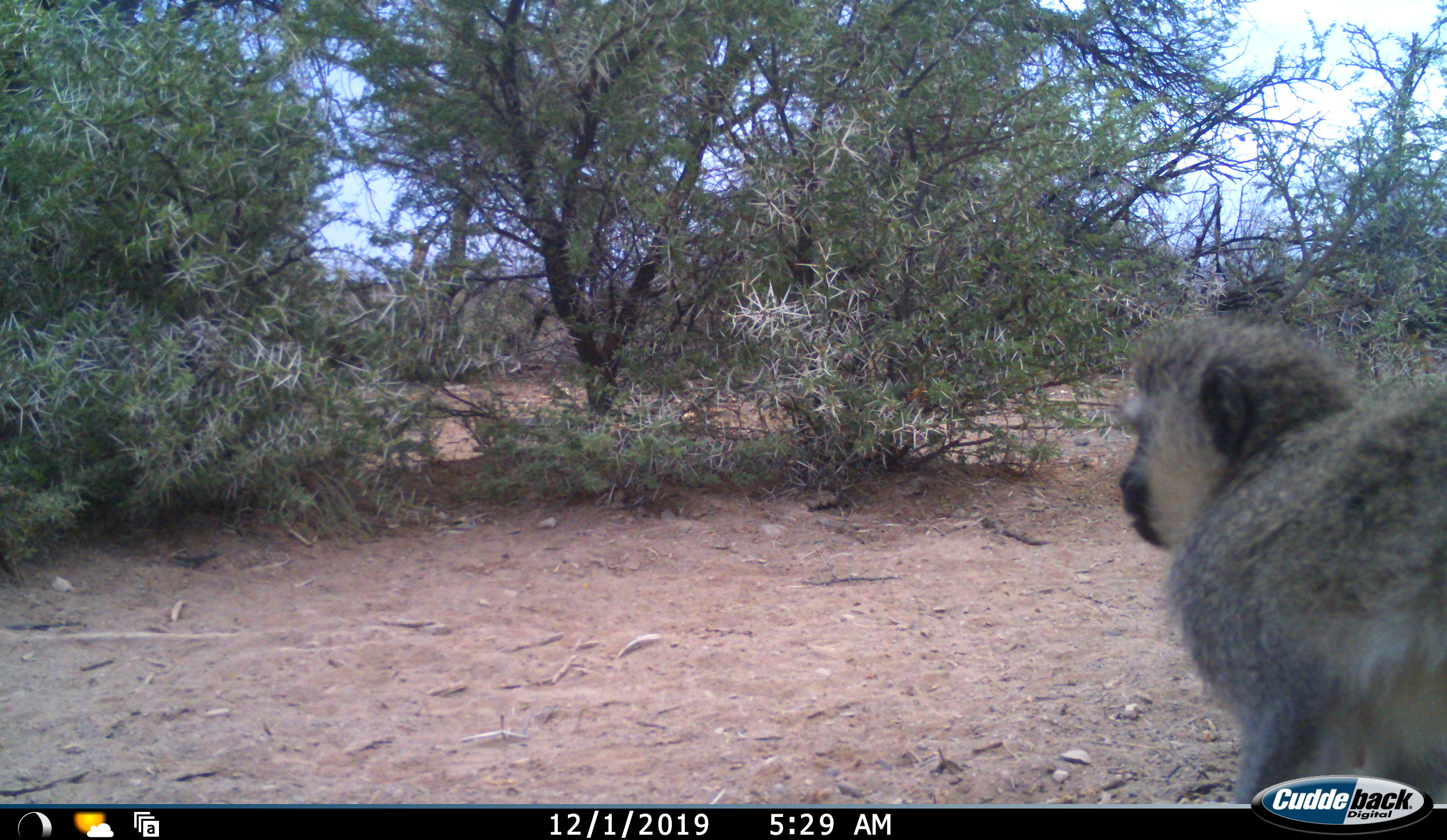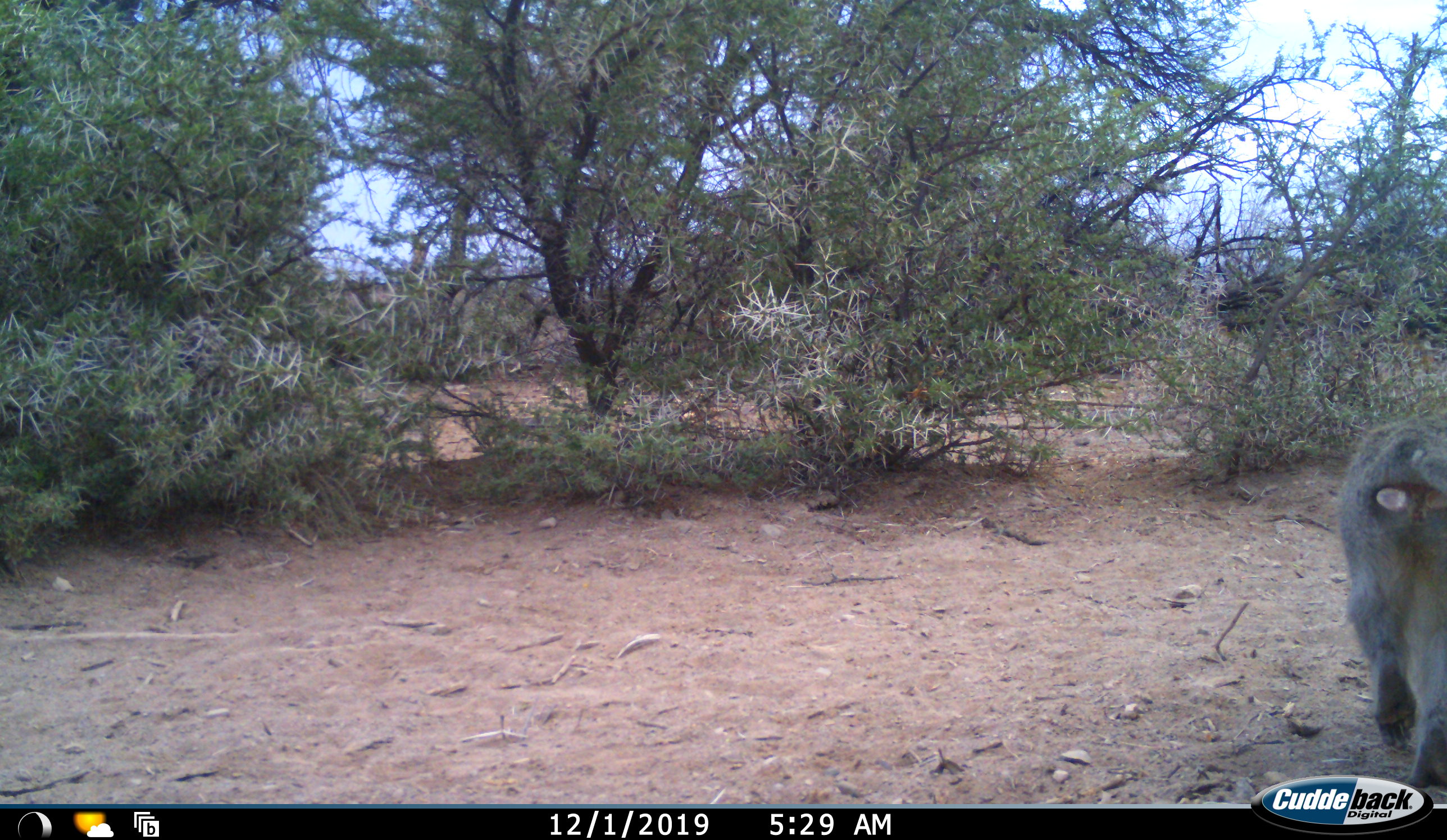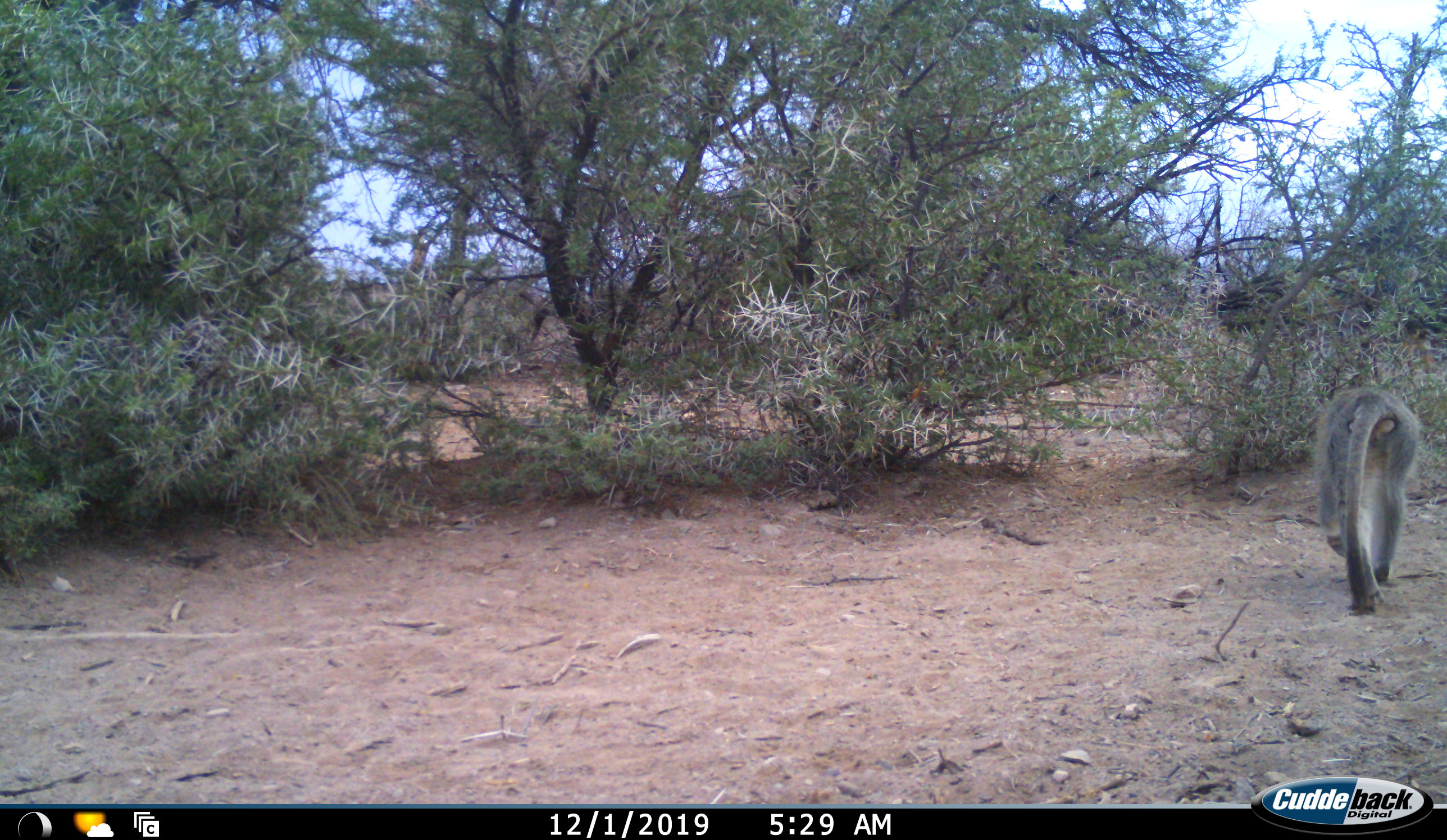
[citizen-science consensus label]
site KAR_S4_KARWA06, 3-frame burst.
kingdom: Animalia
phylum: Chordata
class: Mammalia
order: Primates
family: Cercopithecidae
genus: Chlorocebus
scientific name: Chlorocebus pygerythrus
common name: vervet monkey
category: monkeyvervet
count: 1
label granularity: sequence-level